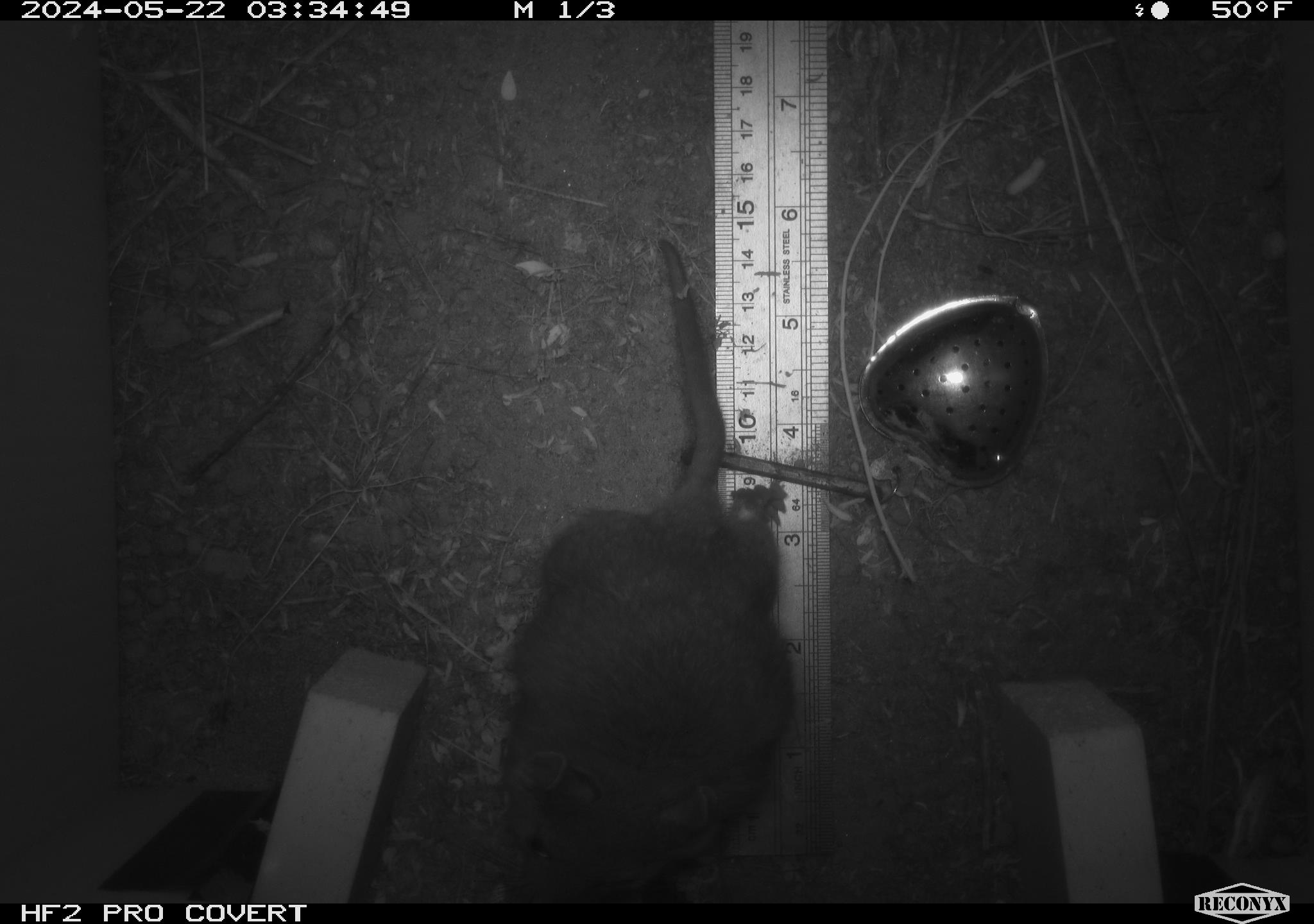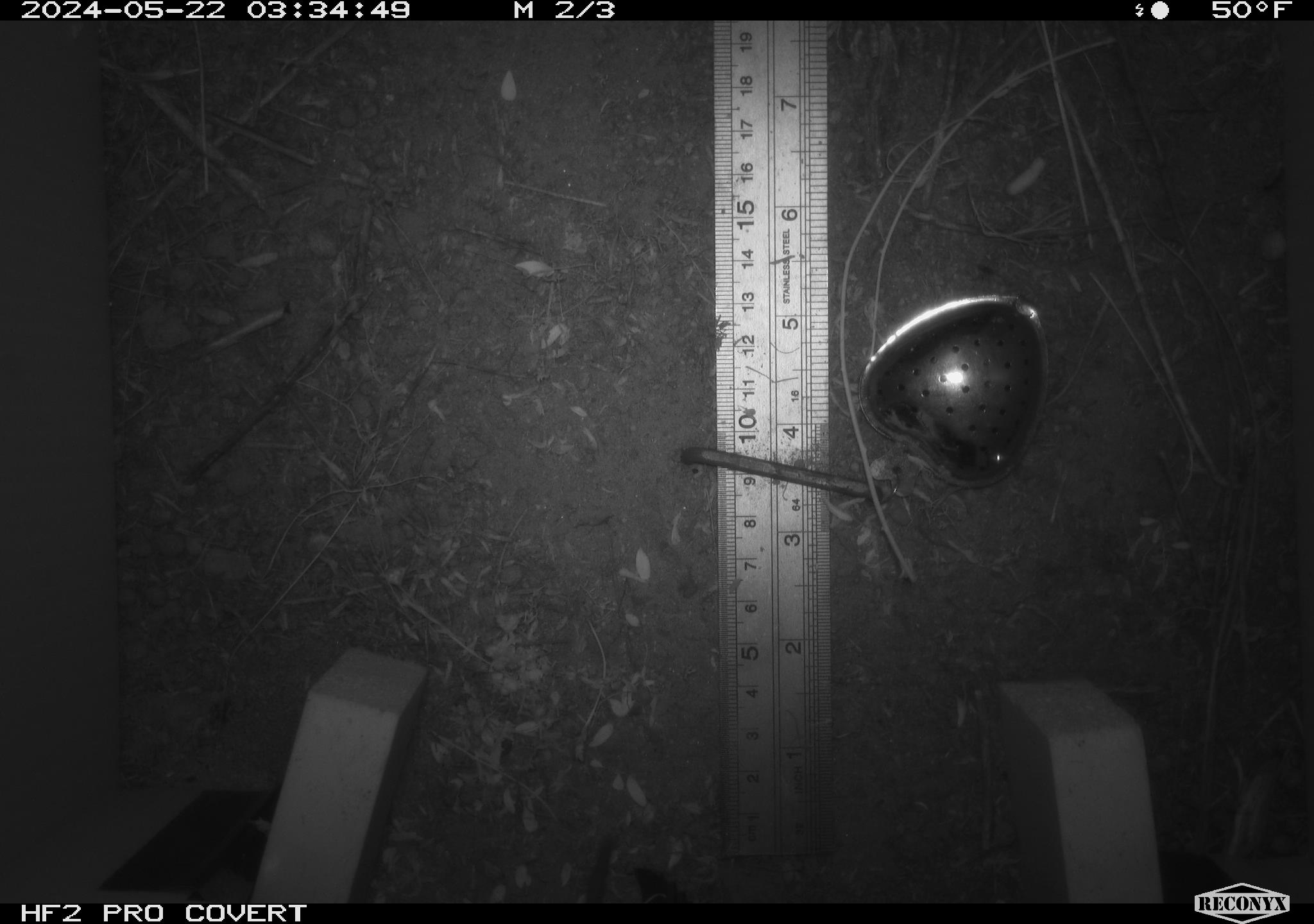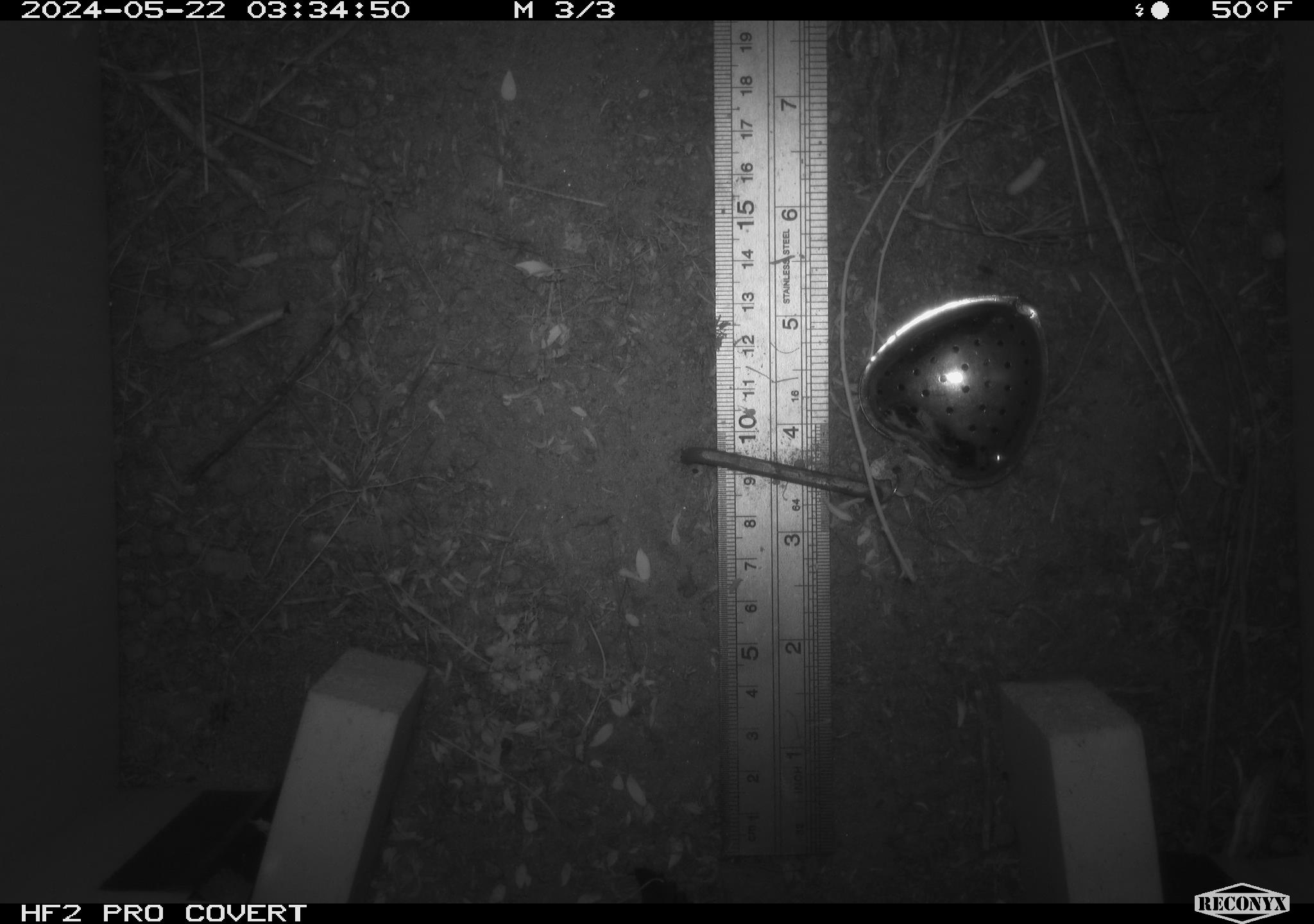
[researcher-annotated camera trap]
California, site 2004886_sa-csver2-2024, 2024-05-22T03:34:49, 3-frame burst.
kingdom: Animalia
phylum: Chordata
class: Mammalia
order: Rodentia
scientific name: Rodentia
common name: rodent